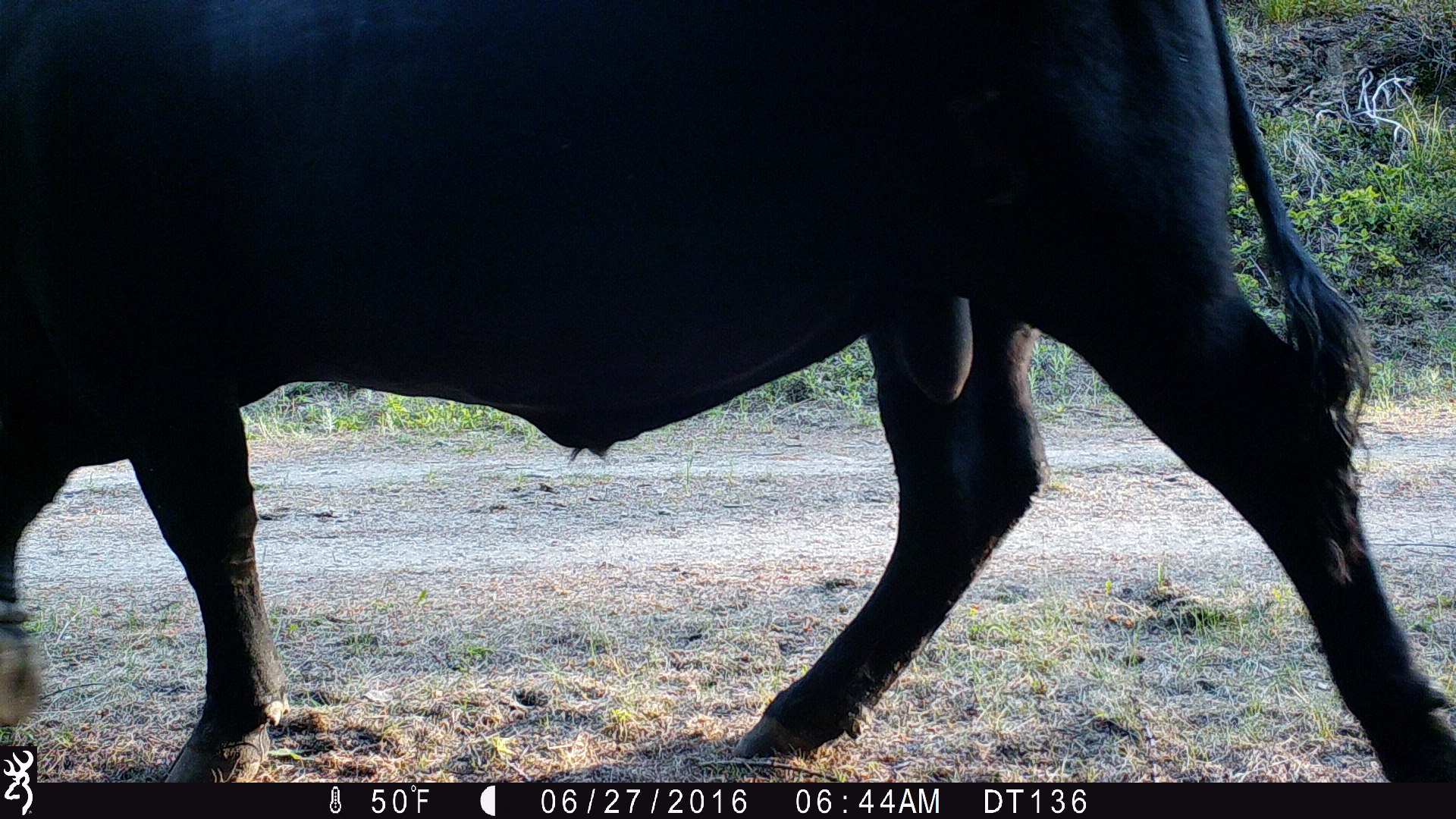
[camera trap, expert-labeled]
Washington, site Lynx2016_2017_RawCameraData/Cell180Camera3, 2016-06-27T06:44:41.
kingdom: Animalia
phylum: Chordata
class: Mammalia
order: Artiodactyla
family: Bovidae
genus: Bos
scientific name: Bos taurus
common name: domestic cattle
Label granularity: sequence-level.